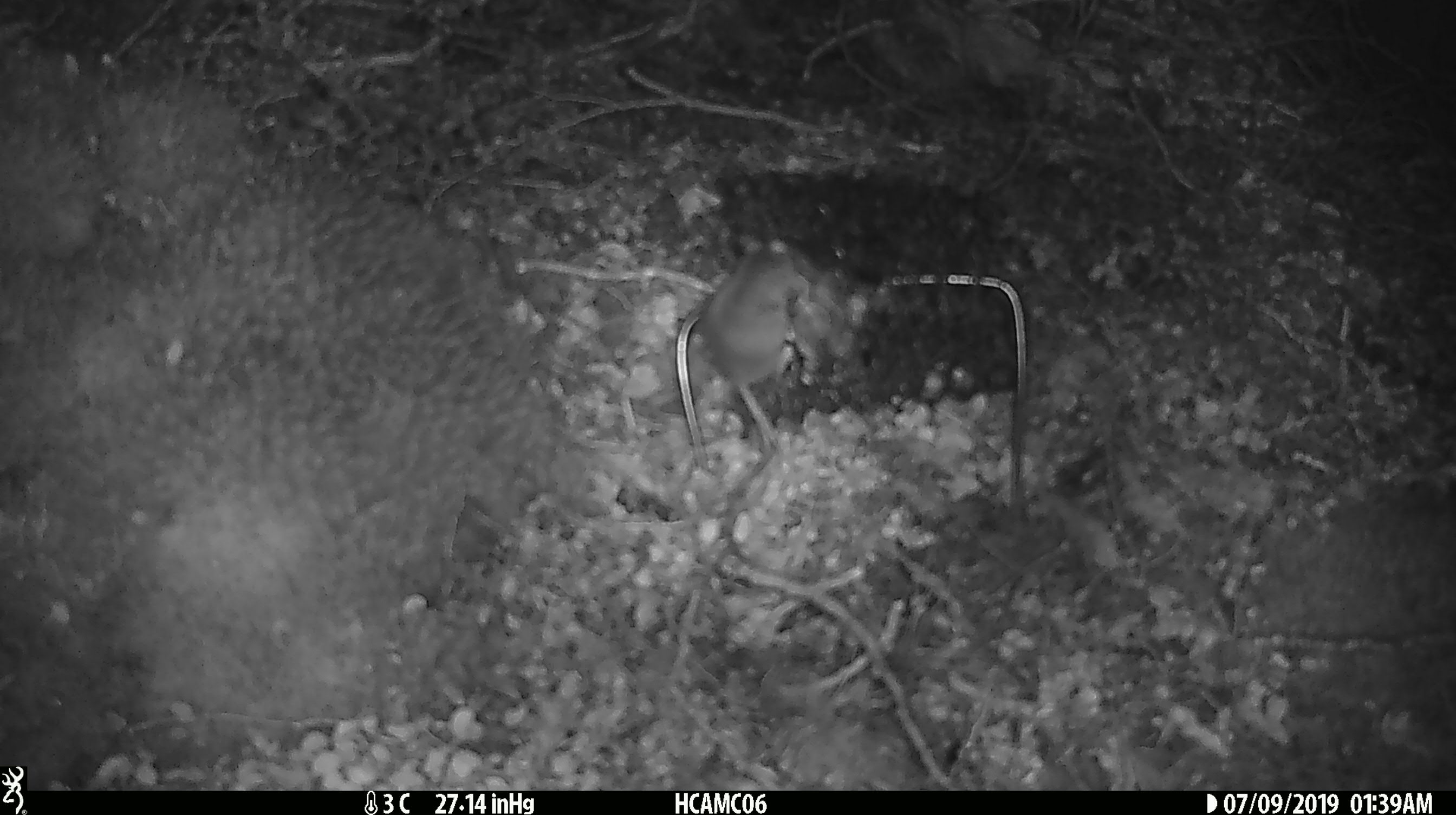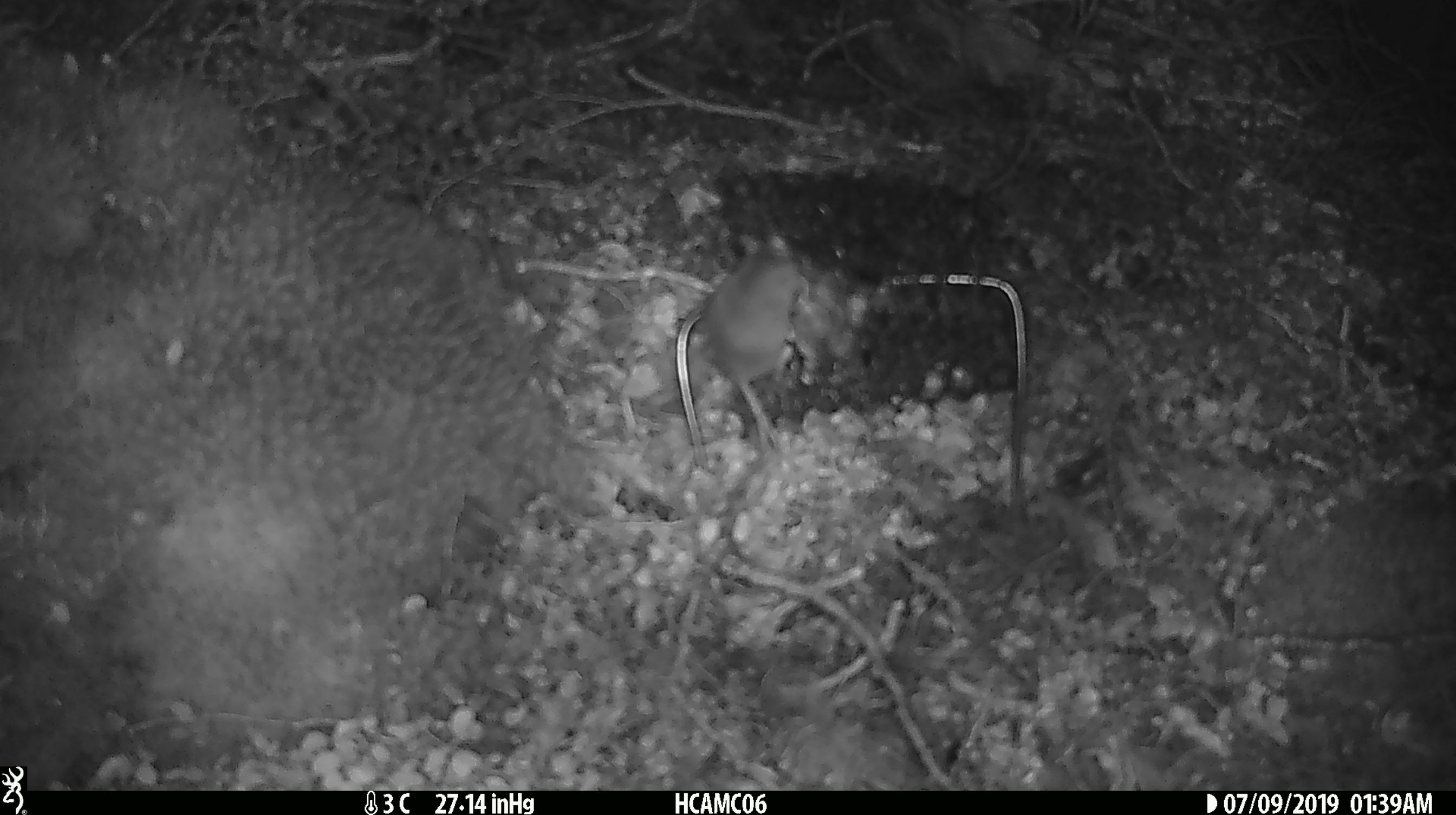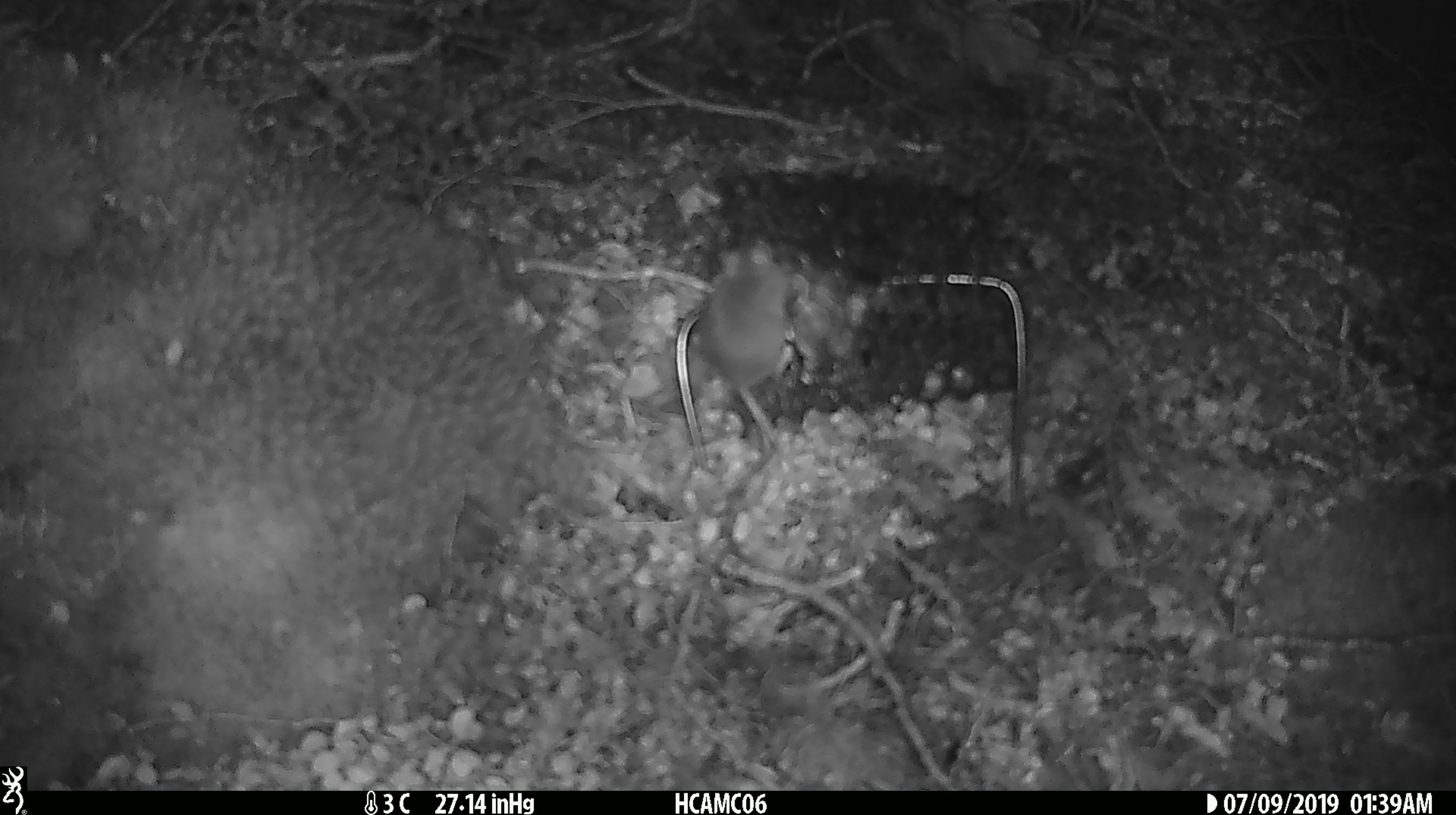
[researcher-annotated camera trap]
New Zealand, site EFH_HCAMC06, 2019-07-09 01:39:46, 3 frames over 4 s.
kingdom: Animalia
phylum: Chordata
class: Mammalia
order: Rodentia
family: Muridae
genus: Mus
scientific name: Mus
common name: mouse